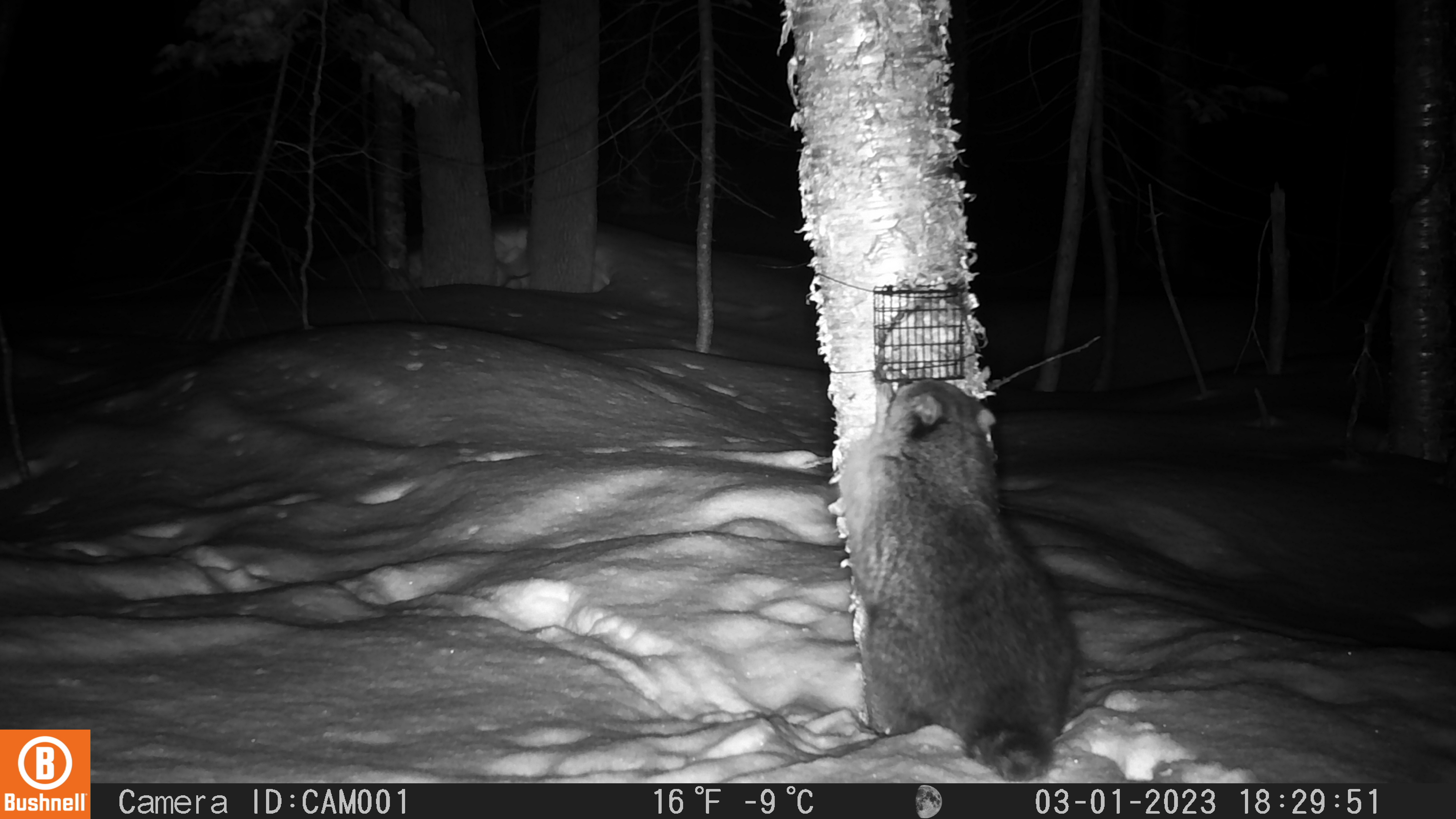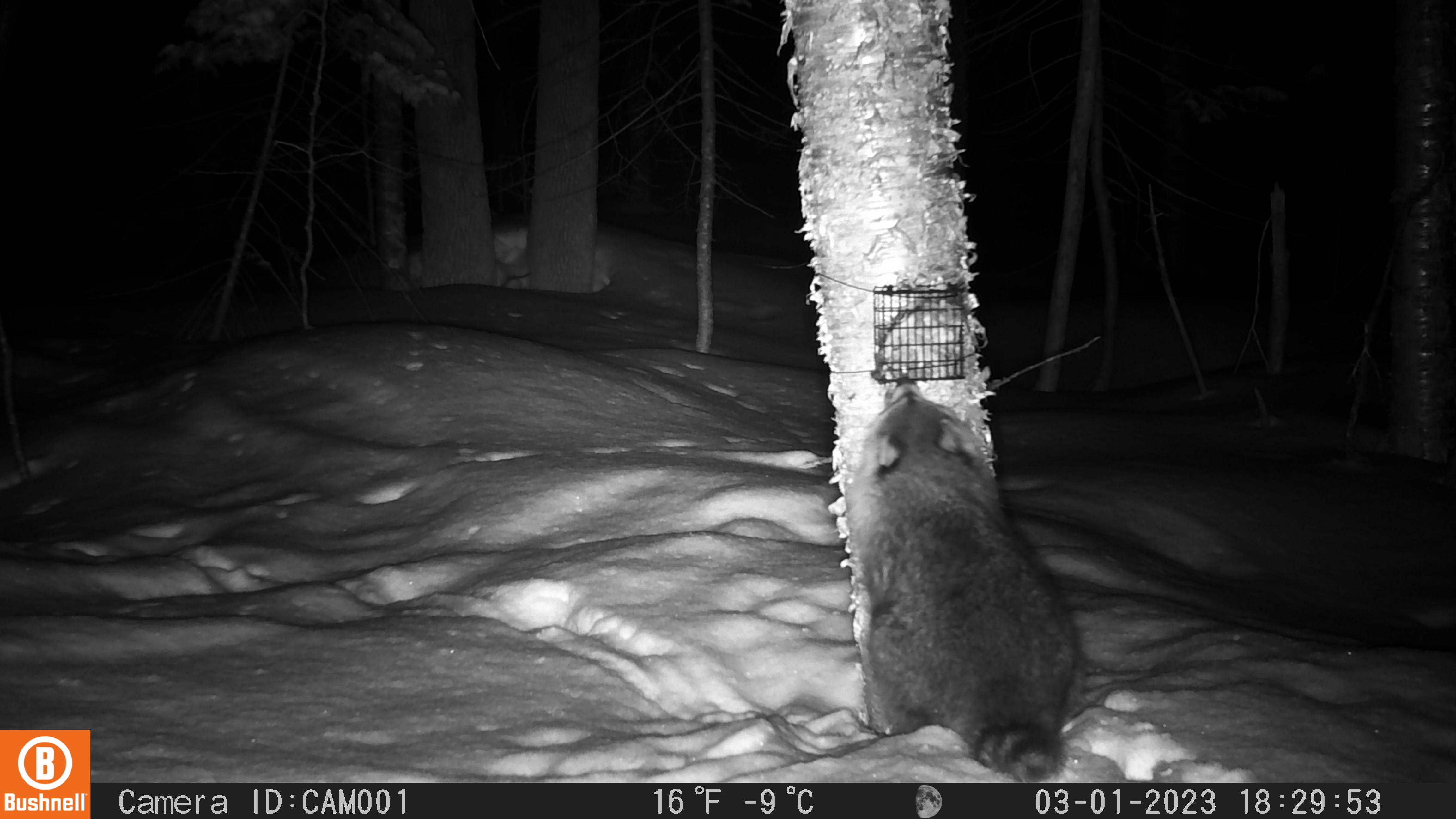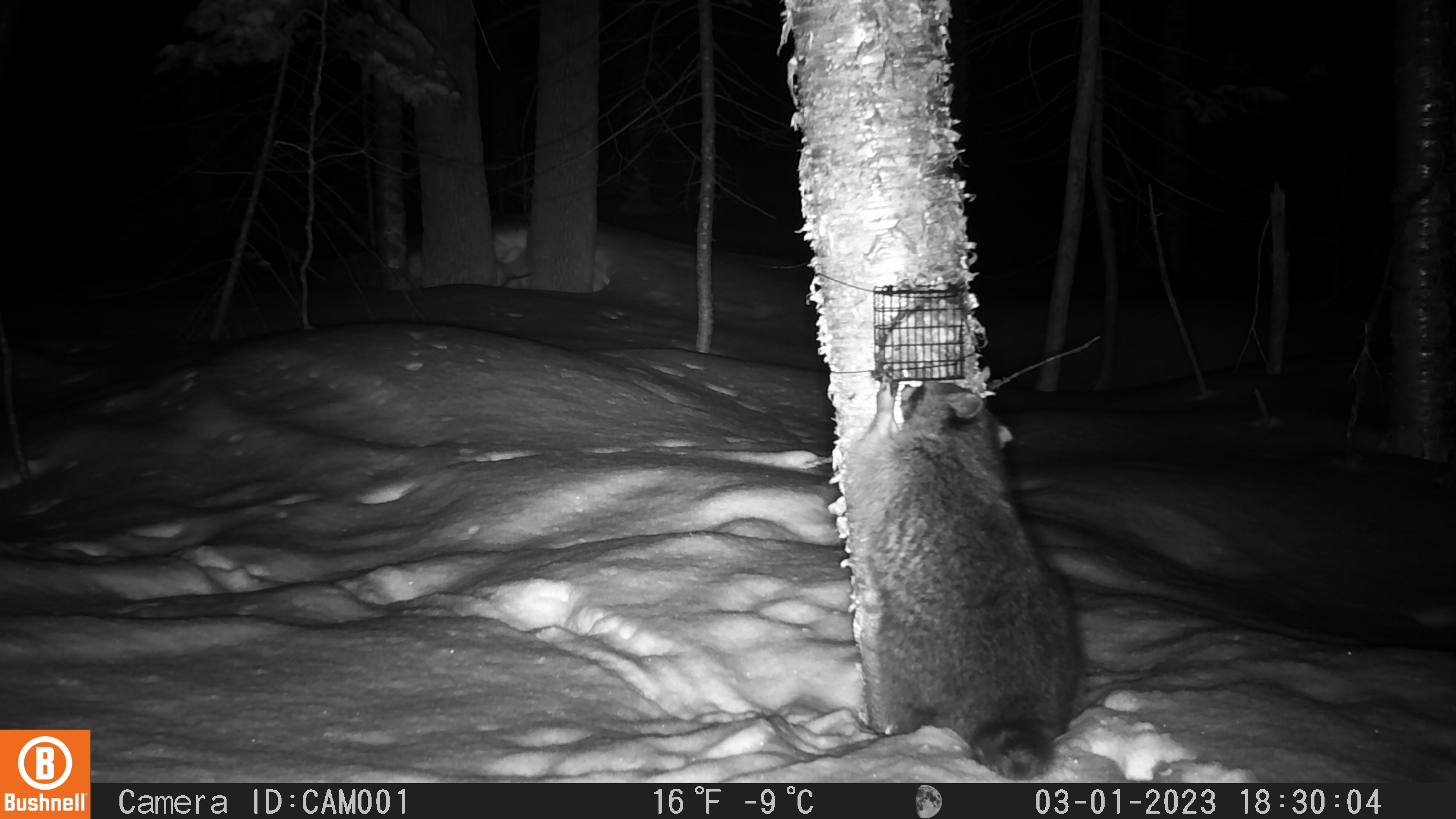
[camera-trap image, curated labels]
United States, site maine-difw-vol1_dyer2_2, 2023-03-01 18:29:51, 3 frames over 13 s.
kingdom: Animalia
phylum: Chordata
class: Mammalia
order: Carnivora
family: Procyonidae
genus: Procyon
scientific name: Procyon lotor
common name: raccoon